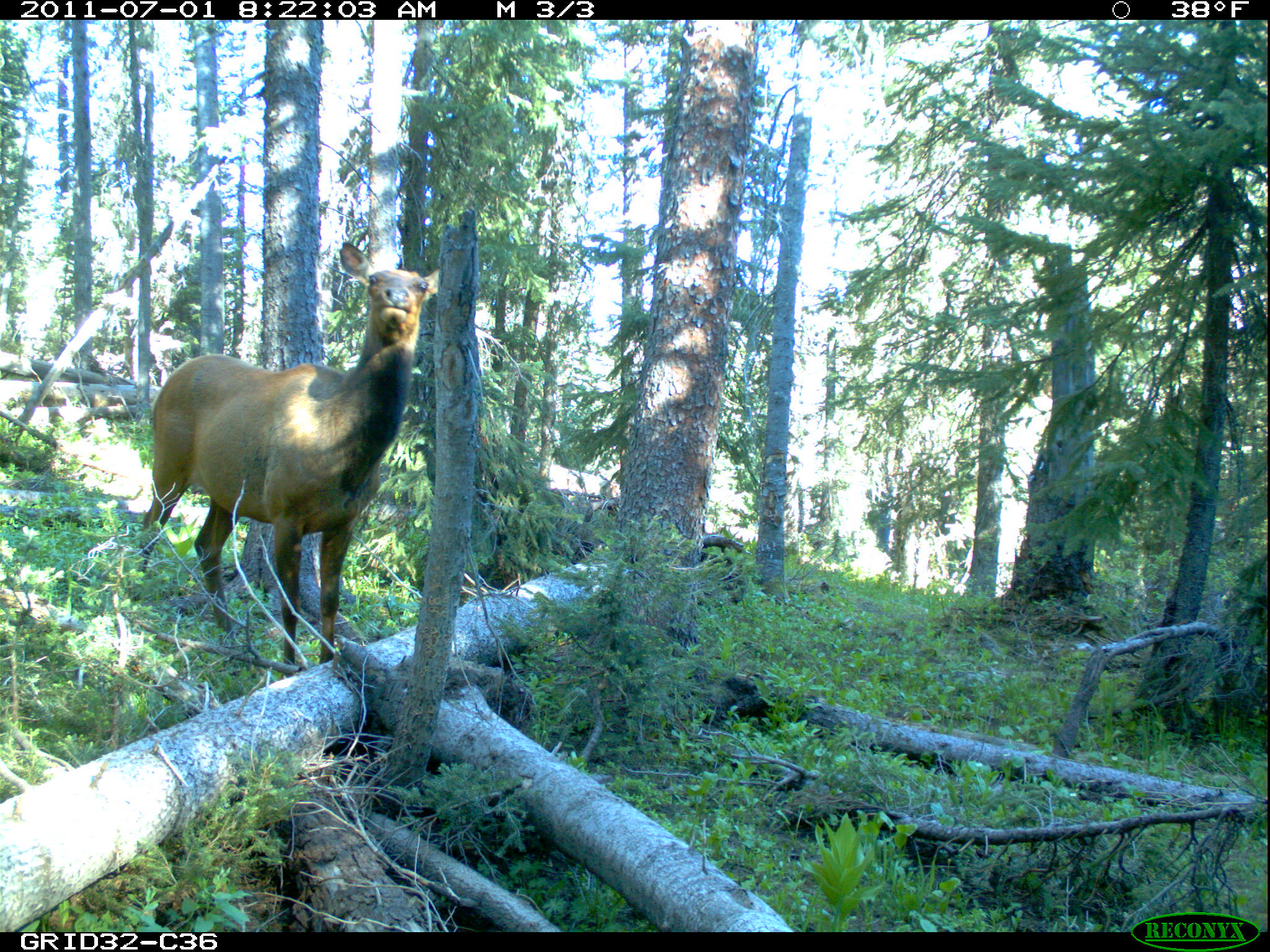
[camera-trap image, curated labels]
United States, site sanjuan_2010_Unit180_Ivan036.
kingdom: Animalia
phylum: Chordata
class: Mammalia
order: Artiodactyla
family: Cervidae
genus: Cervus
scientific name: Cervus elaphus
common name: red deer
Cervus elaphus (red deer).